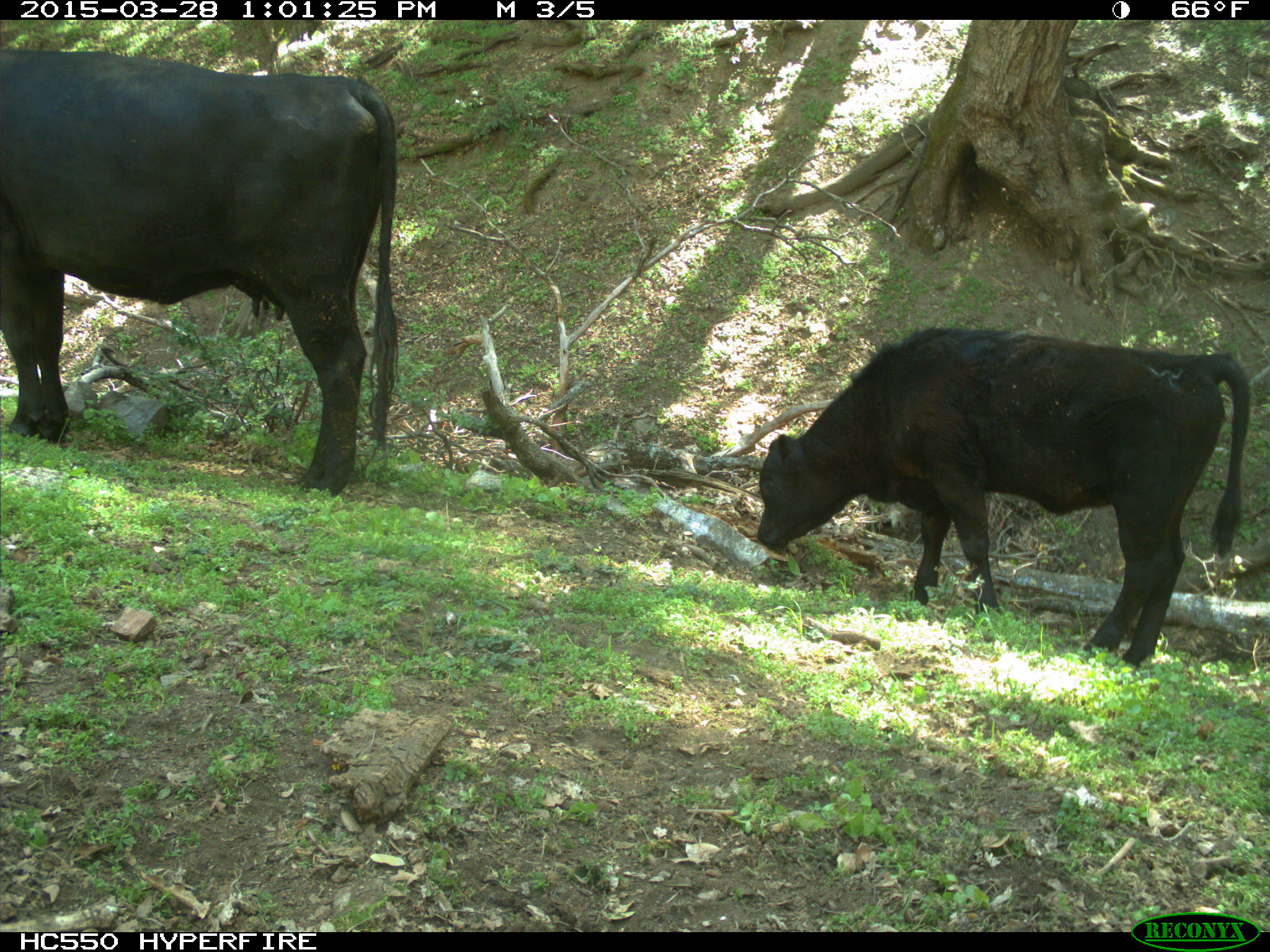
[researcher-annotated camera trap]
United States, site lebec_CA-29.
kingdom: Animalia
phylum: Chordata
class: Mammalia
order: Artiodactyla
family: Bovidae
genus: Bos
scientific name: Bos taurus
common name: domestic cow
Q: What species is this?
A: Bos taurus (domestic cow).